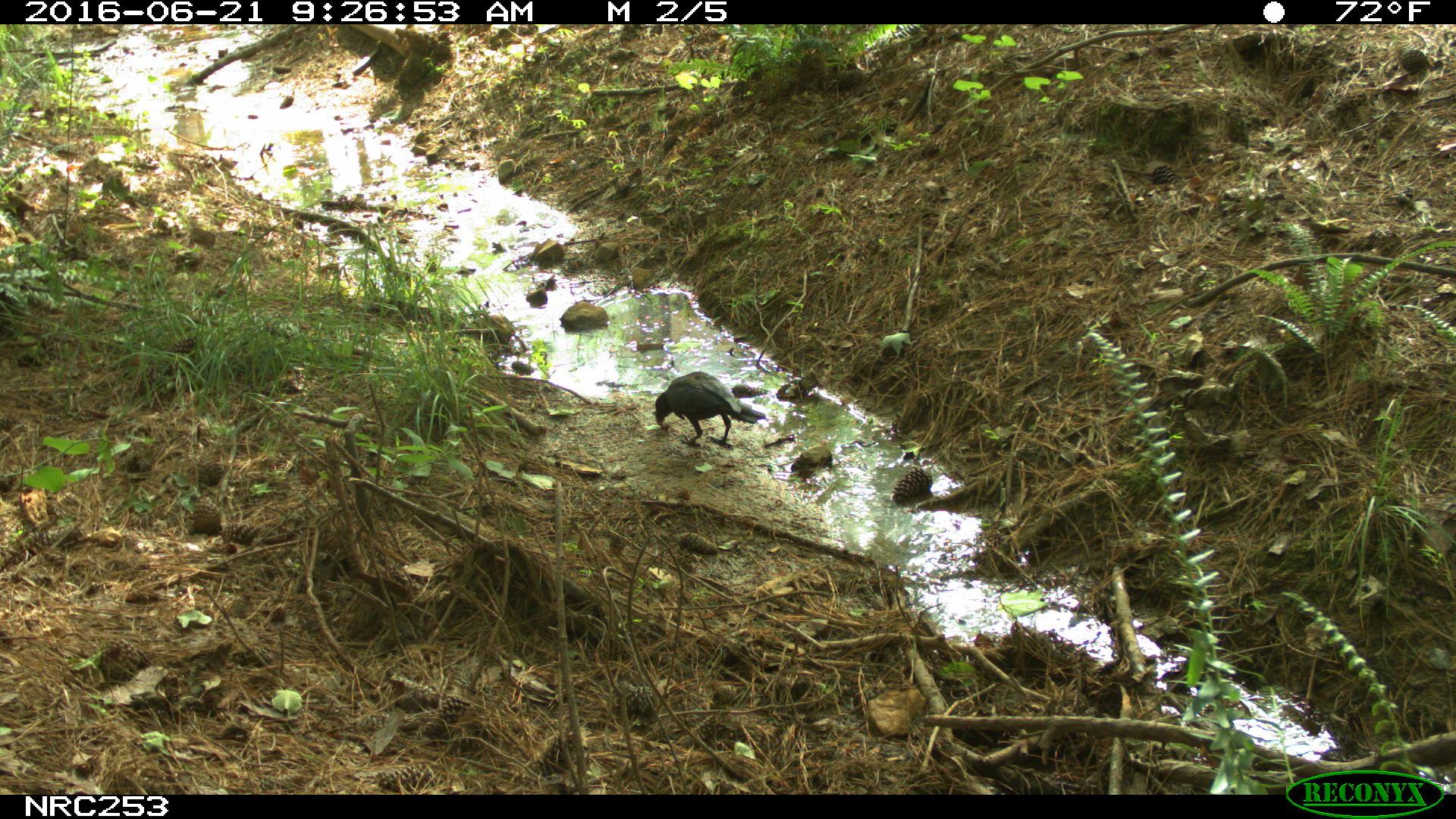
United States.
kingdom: Animalia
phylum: Chordata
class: Aves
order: Passeriformes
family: Corvidae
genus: Corvus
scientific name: Corvus brachyrhynchos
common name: american crow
American Crow (Corvus brachyrhynchos).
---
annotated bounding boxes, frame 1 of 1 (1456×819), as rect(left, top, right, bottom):
American Crow: rect(649, 366, 766, 451)